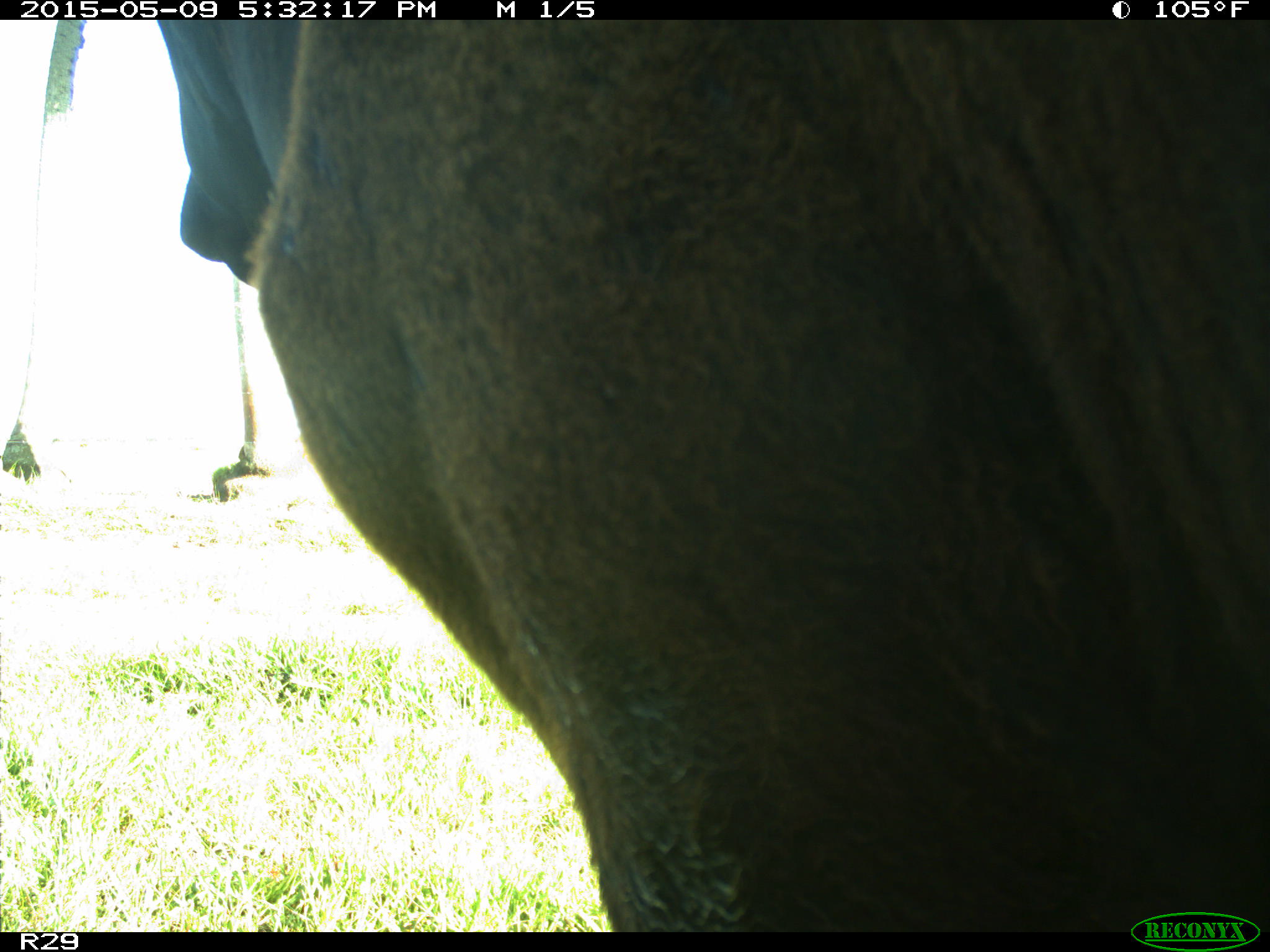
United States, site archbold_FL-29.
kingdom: Animalia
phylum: Chordata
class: Mammalia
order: Artiodactyla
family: Bovidae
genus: Bos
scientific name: Bos taurus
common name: domestic cow